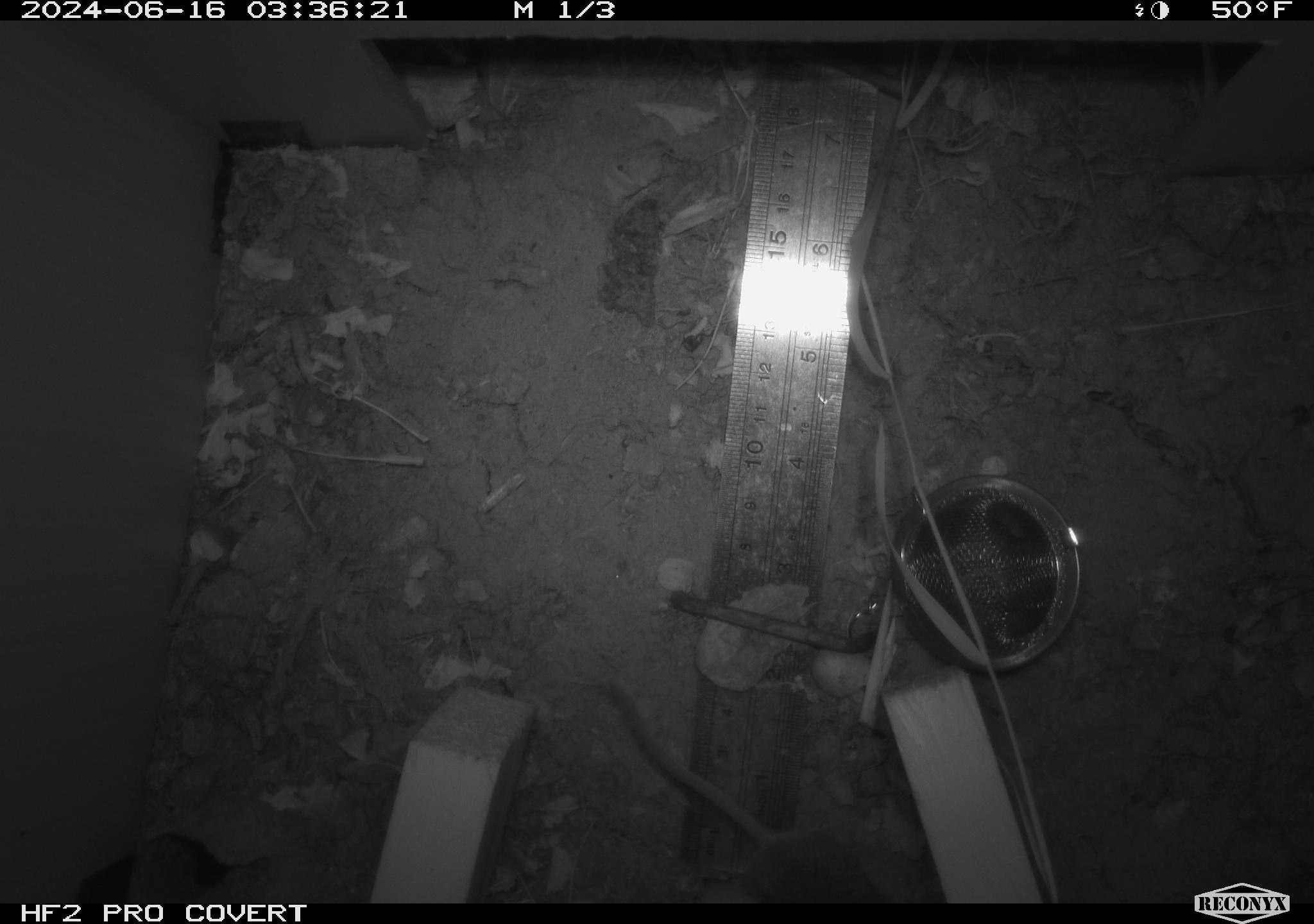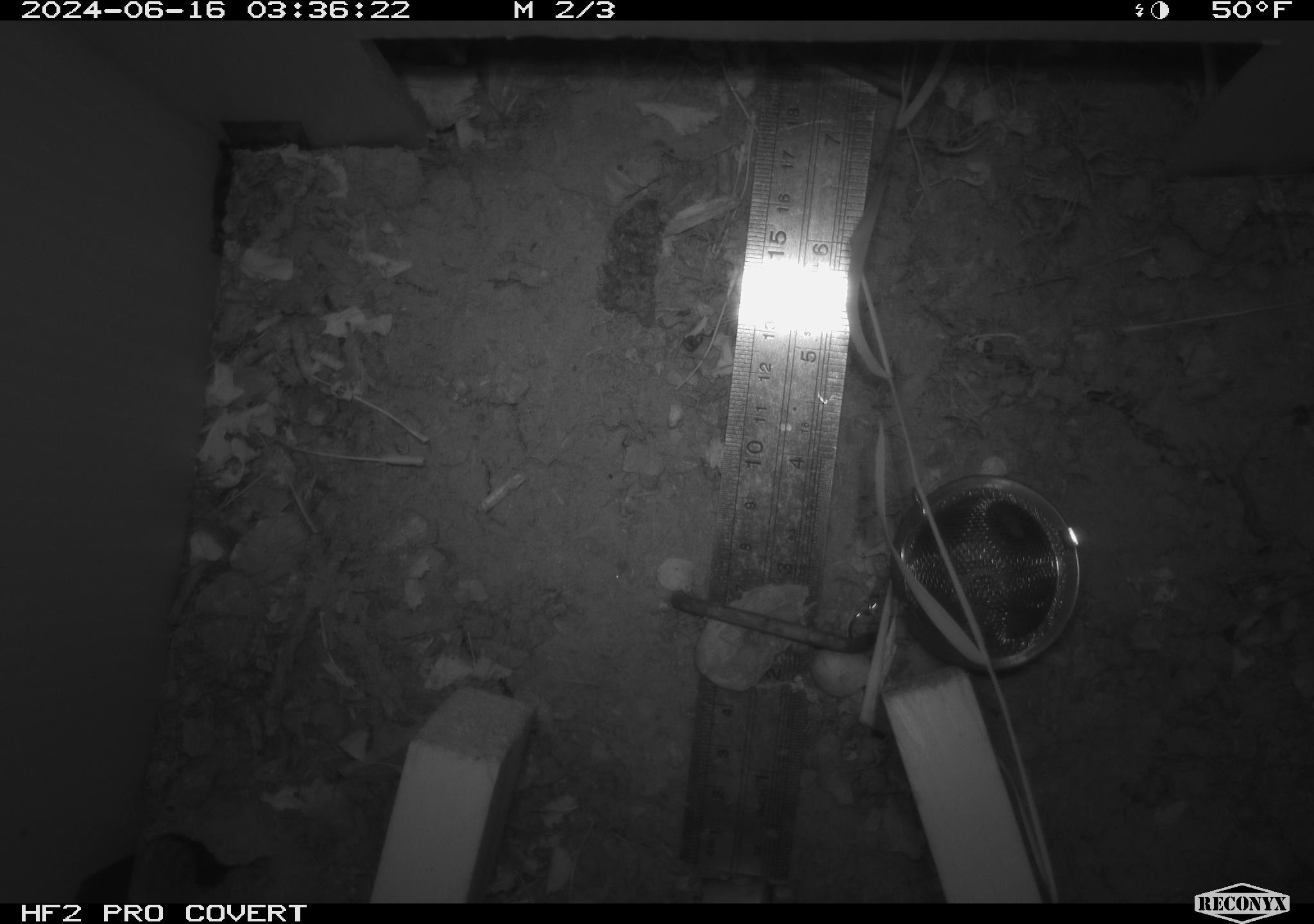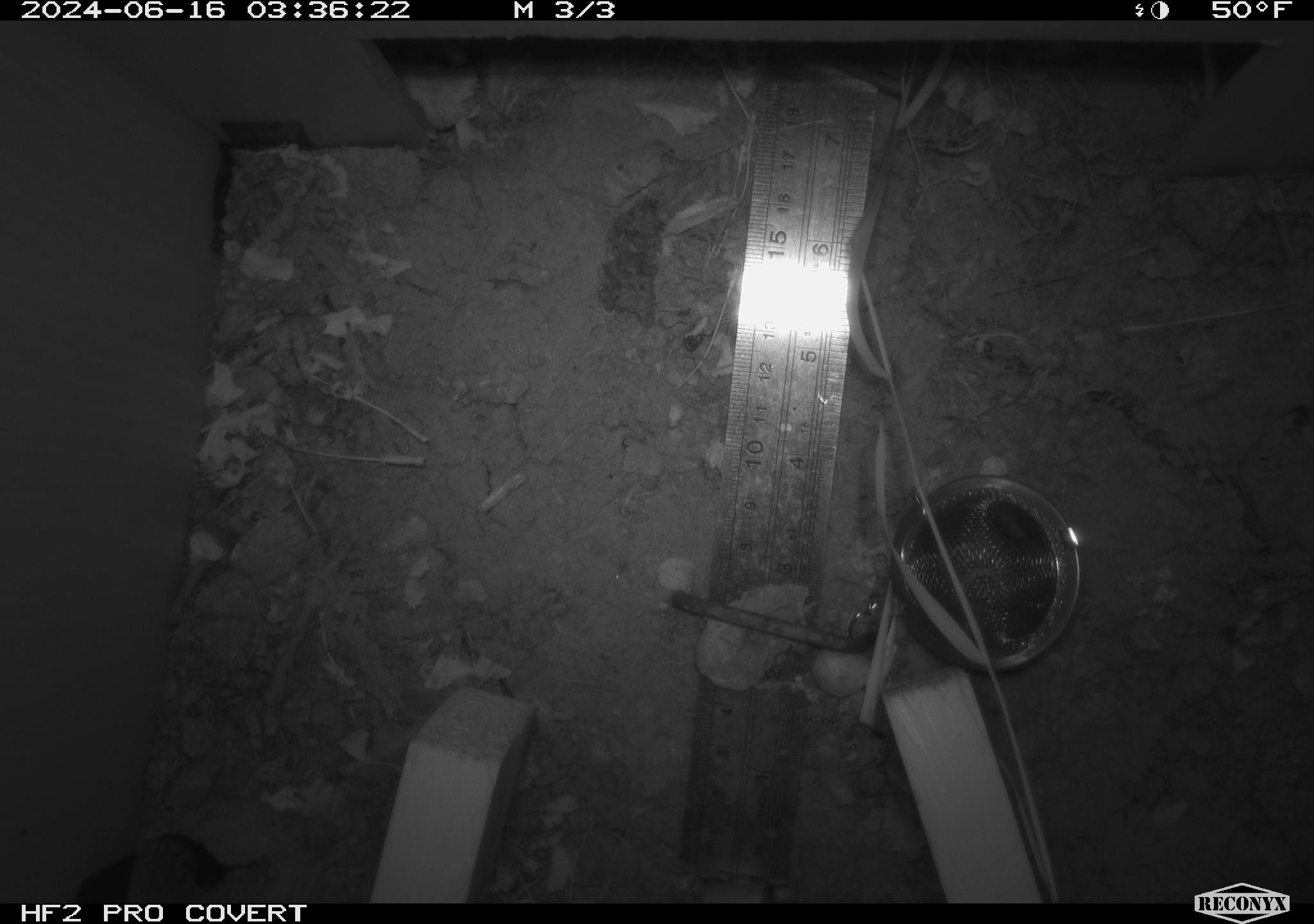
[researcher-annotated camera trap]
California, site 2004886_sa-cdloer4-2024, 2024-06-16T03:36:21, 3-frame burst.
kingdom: Animalia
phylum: Chordata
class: Mammalia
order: Rodentia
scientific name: Rodentia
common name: rodent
Rodent (Rodentia).